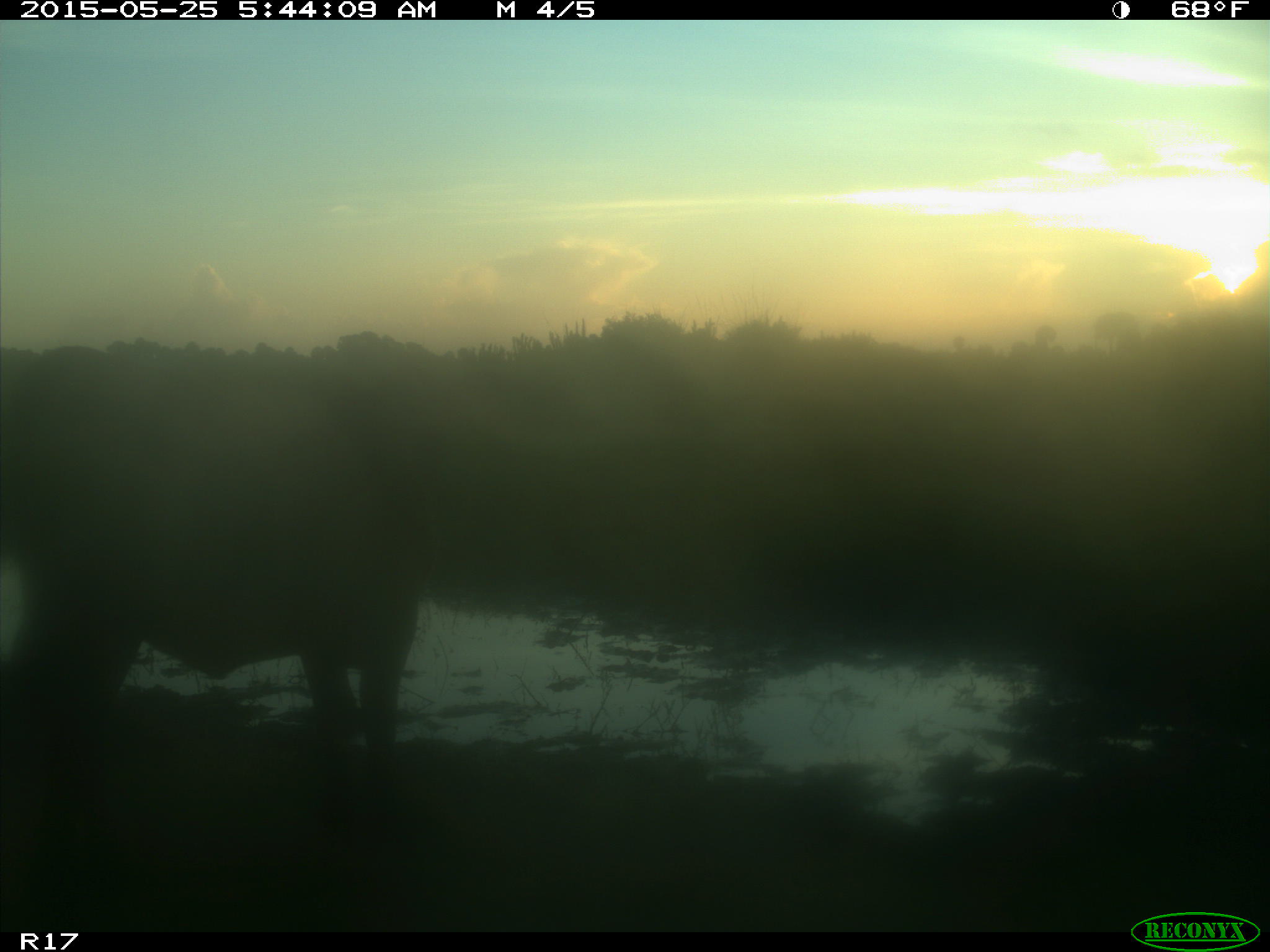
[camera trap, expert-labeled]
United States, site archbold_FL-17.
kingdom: Animalia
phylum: Chordata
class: Mammalia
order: Artiodactyla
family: Bovidae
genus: Bos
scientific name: Bos taurus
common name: domestic cow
Bos taurus (domestic cow).